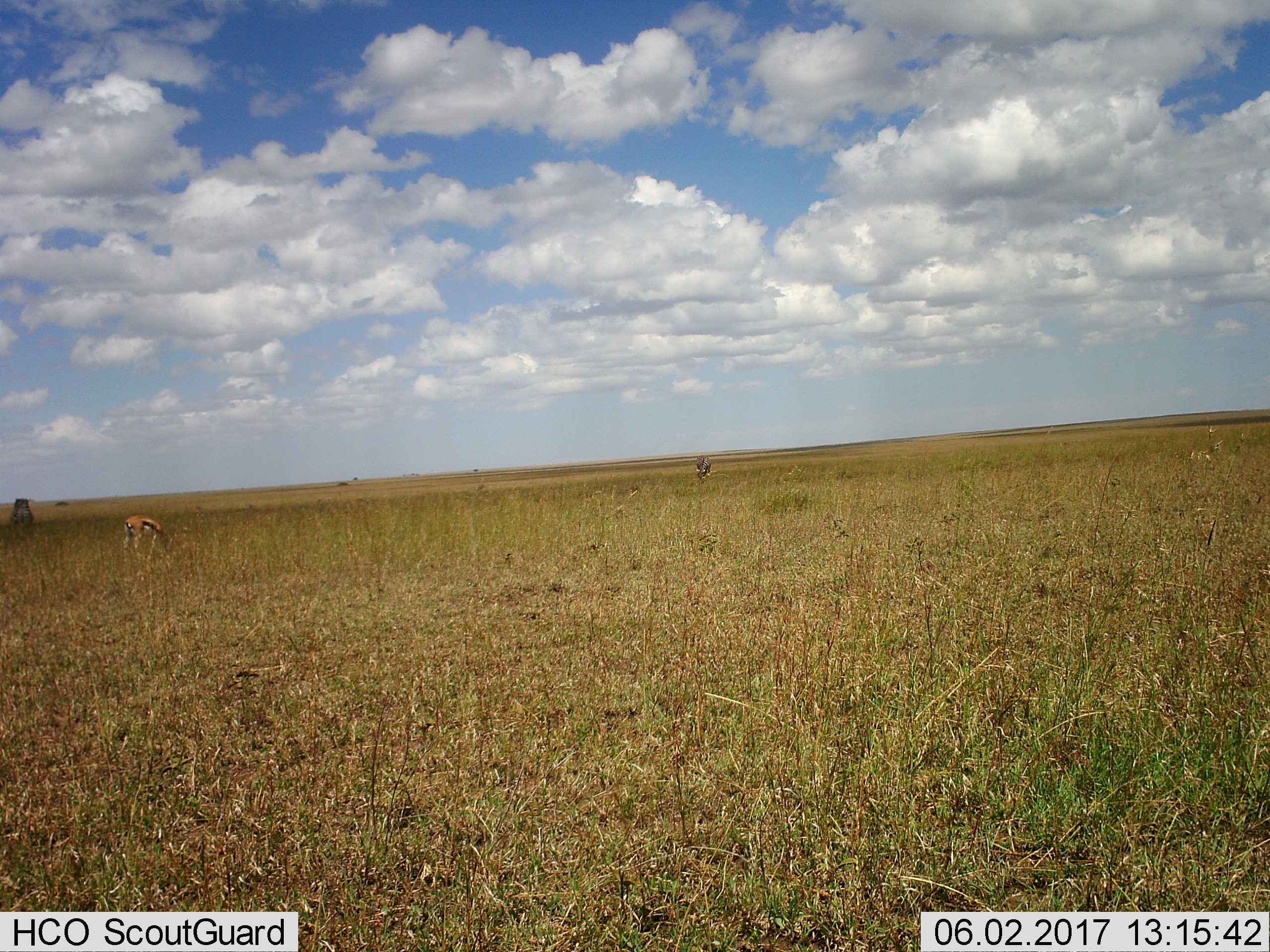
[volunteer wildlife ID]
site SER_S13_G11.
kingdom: Animalia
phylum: Chordata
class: Mammalia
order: Artiodactyla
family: Bovidae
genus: Eudorcas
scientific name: Eudorcas thomsonii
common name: thomson's gazelle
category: gazellethomsons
Gazellethomsons (thomson's gazelle) (Eudorcas thomsonii), count 1. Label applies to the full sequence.